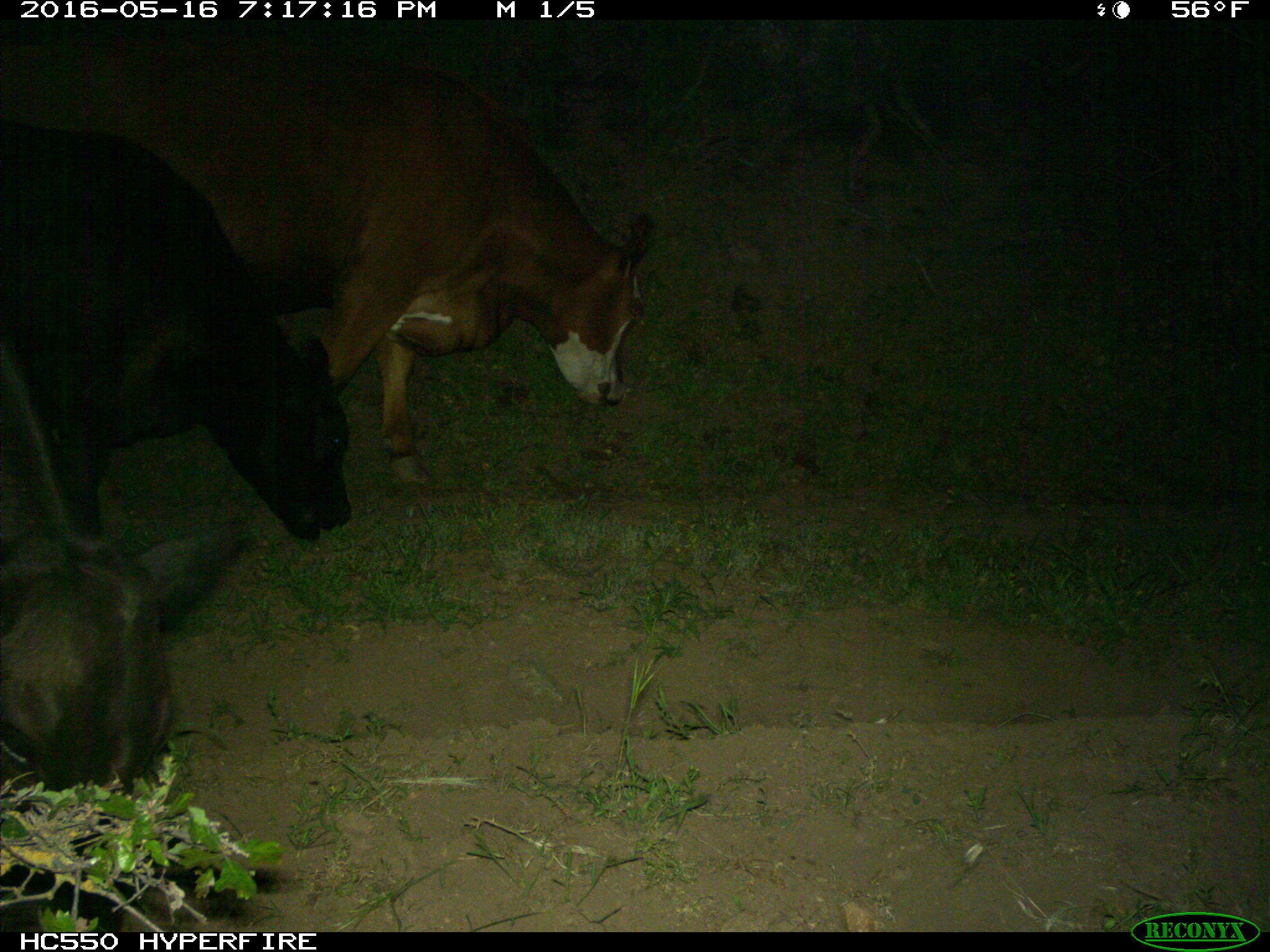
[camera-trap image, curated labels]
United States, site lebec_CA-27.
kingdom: Animalia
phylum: Chordata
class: Mammalia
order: Artiodactyla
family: Bovidae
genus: Bos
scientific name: Bos taurus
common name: domestic cow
Bos taurus (domestic cow).